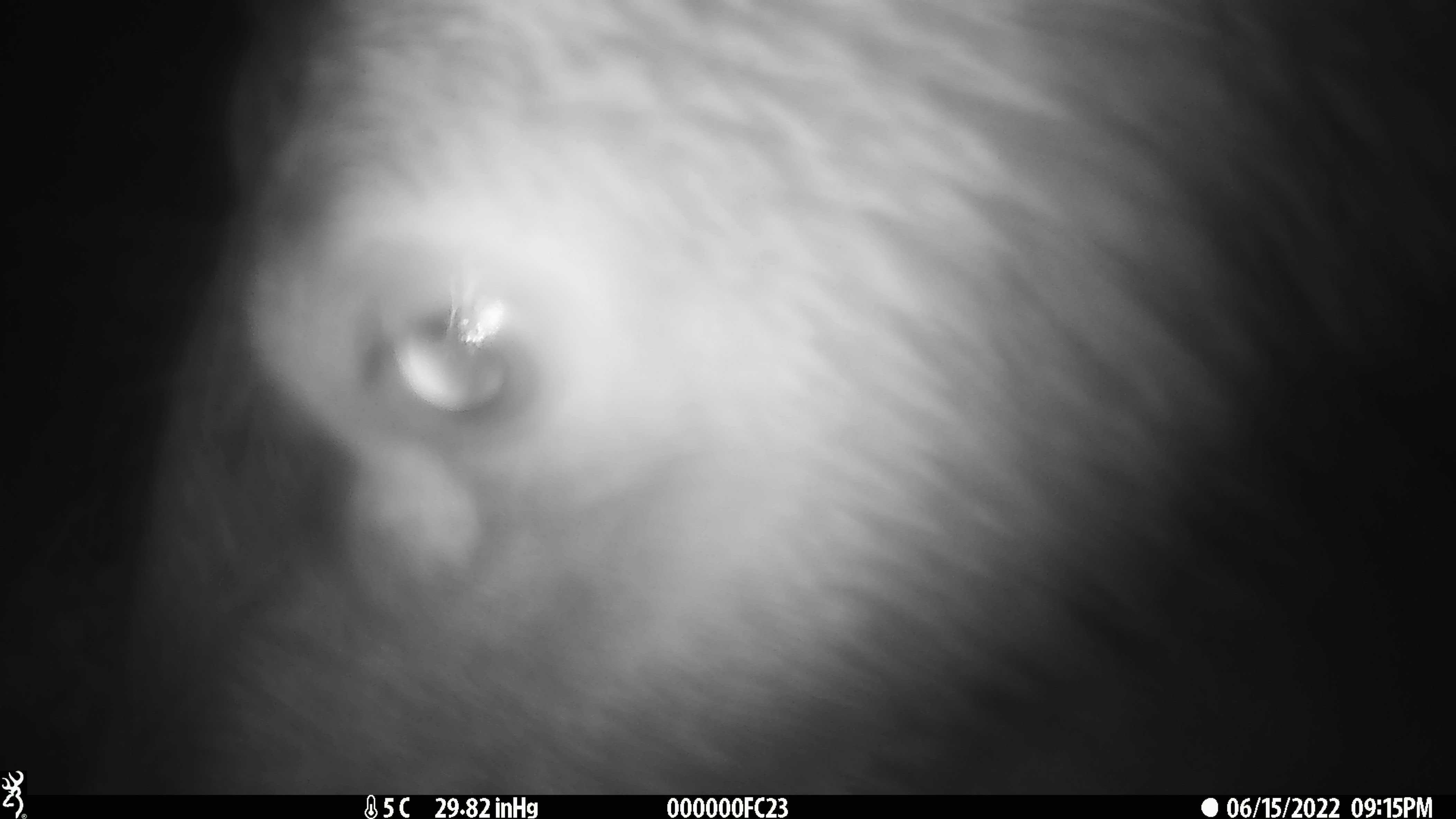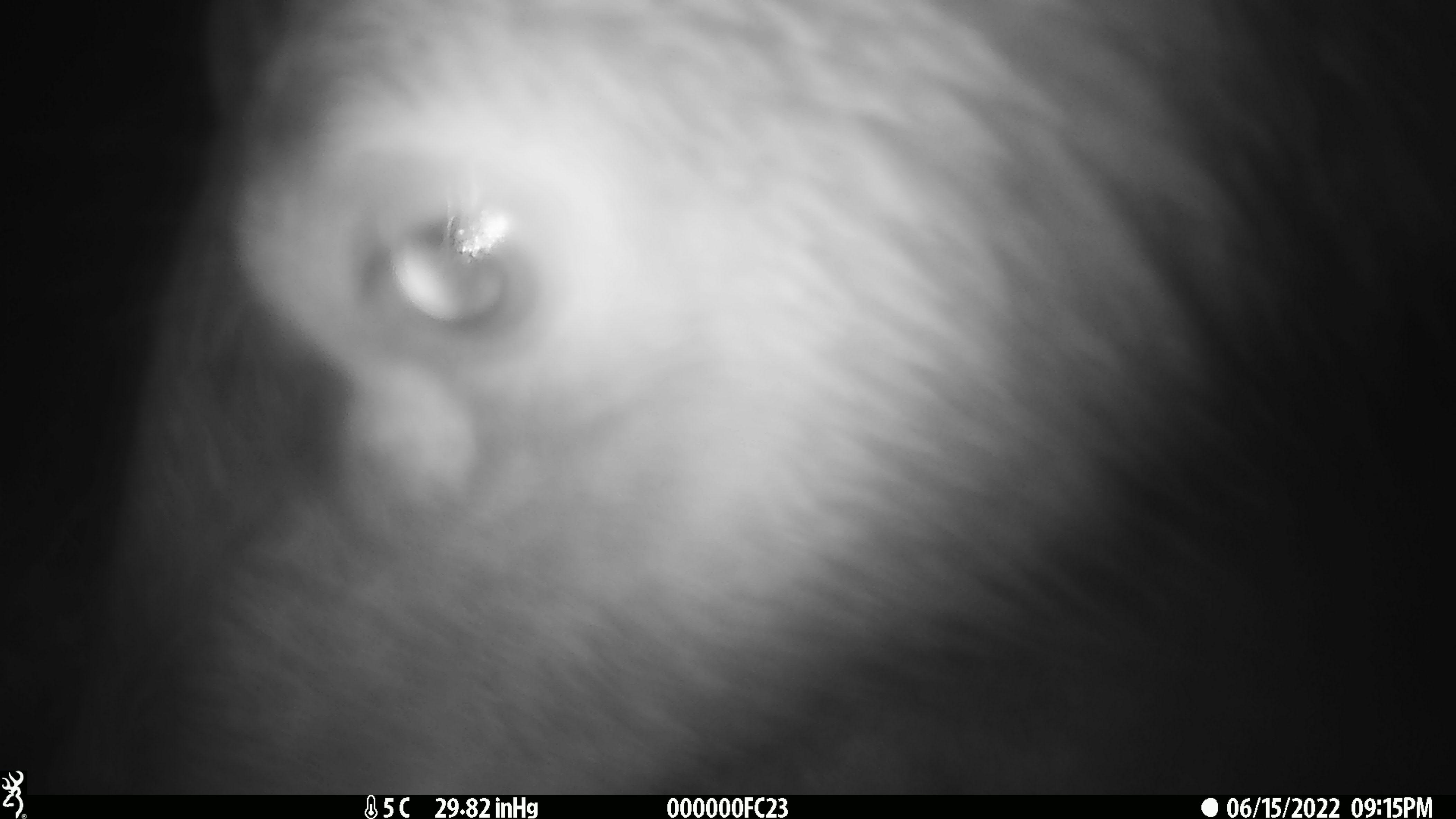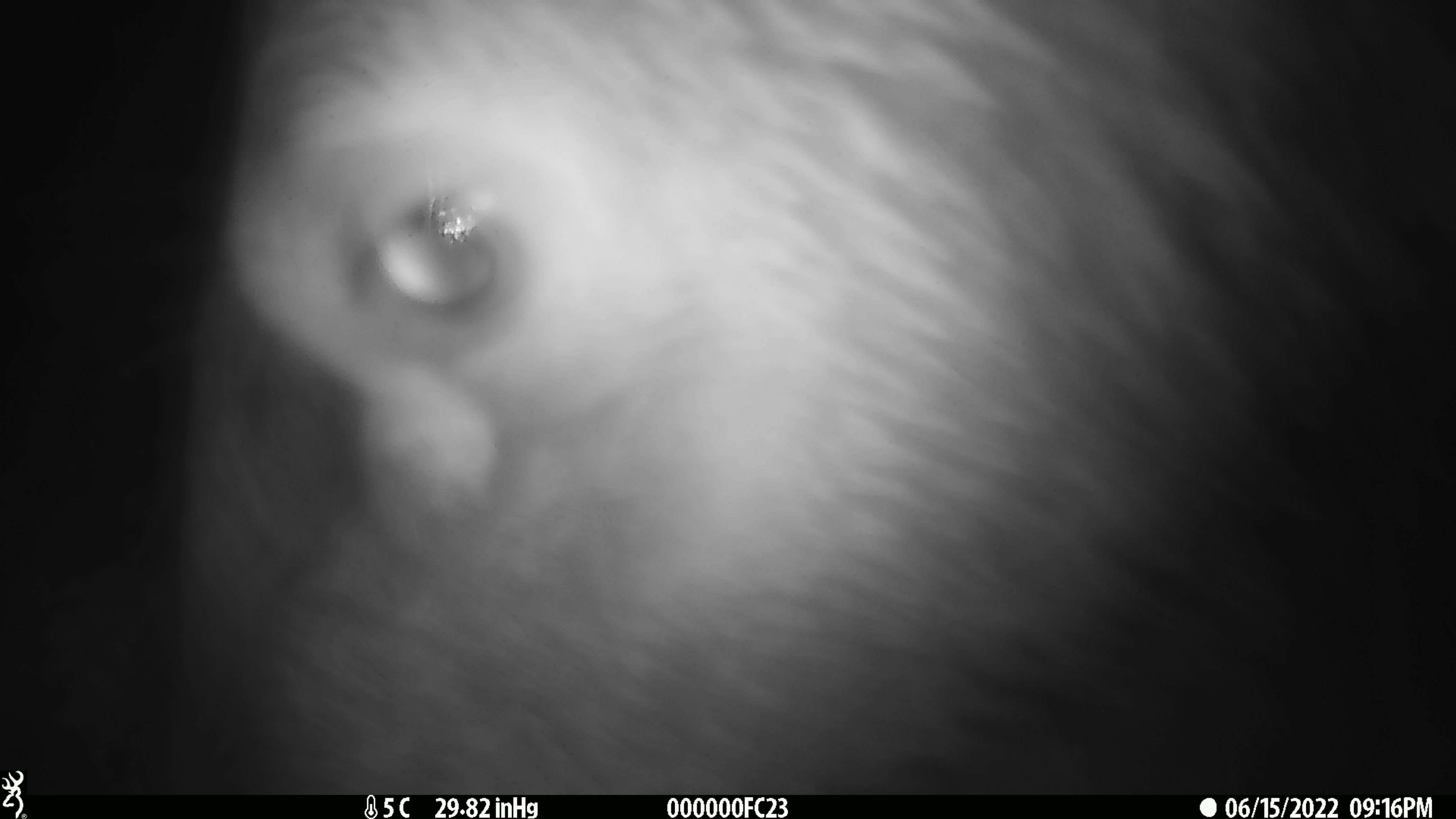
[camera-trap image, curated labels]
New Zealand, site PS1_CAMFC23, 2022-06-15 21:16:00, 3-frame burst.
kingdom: Animalia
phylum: Chordata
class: Mammalia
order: Artiodactyla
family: Cervidae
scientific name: Cervidae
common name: deer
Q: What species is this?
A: Deer (Cervidae).